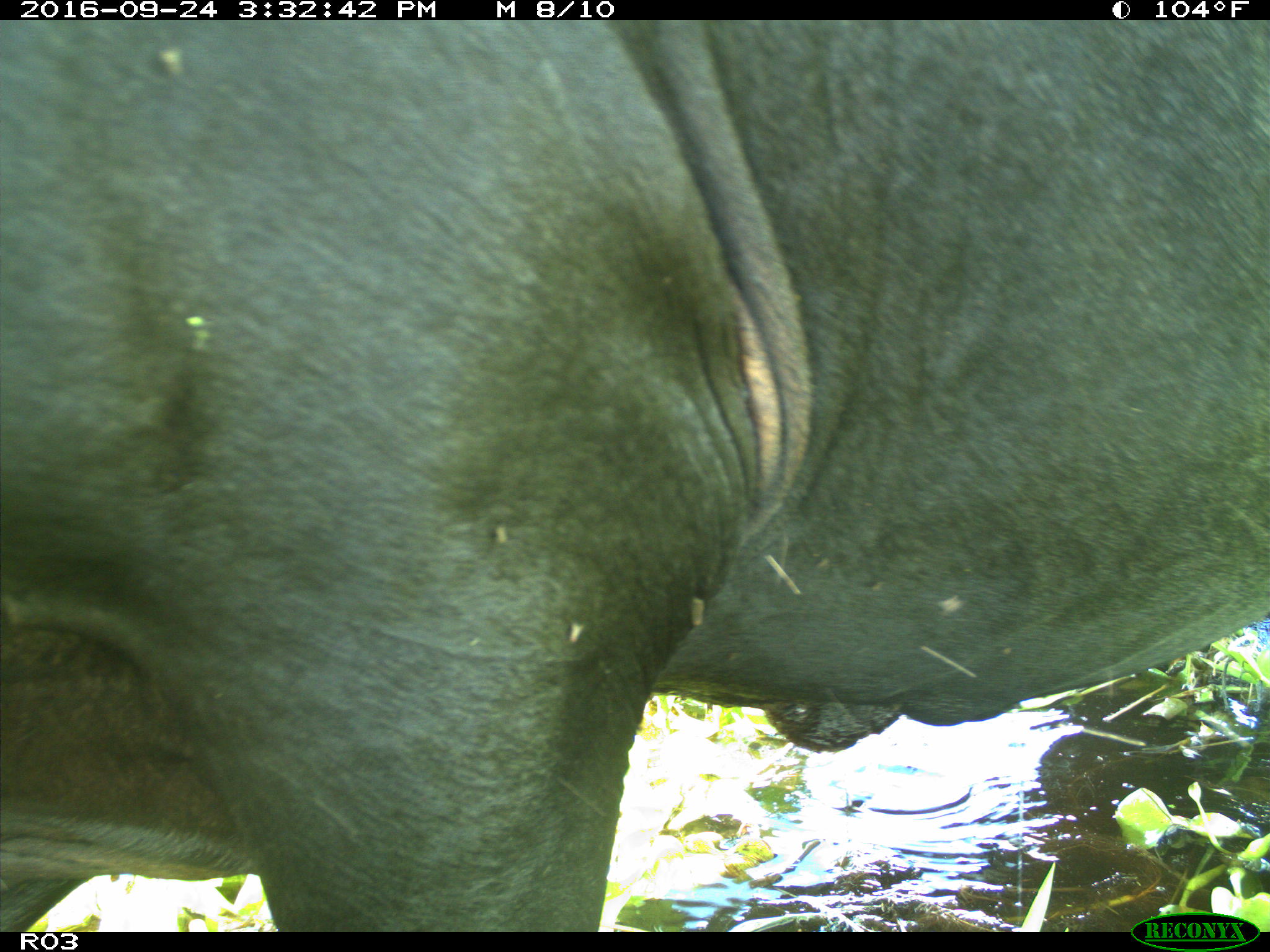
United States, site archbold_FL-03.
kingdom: Animalia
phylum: Chordata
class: Mammalia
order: Artiodactyla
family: Bovidae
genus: Bos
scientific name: Bos taurus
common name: domestic cow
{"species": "Bos taurus (domestic cow)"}